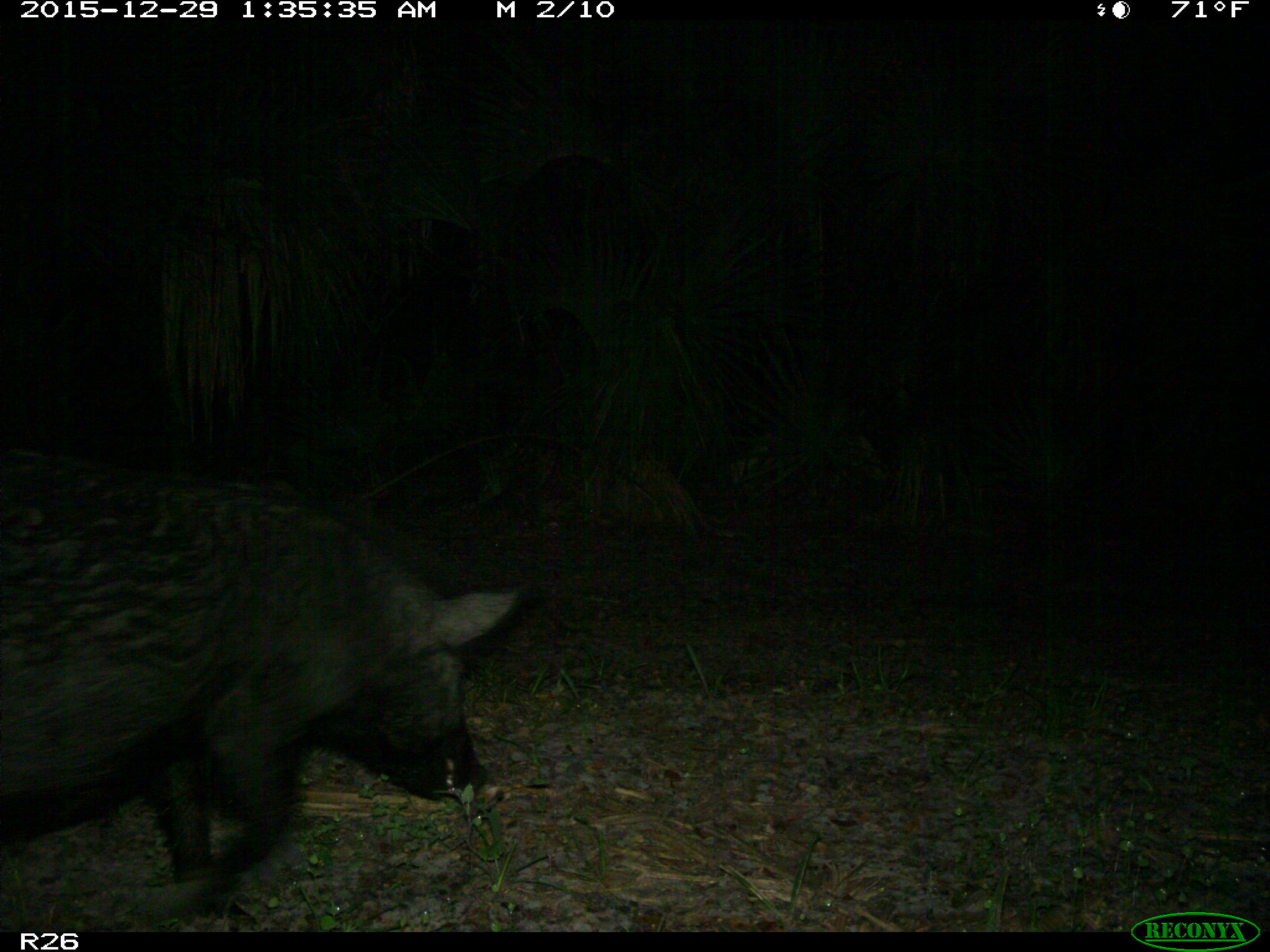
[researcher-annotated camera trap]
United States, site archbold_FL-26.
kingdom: Animalia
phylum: Chordata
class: Mammalia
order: Artiodactyla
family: Suidae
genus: Sus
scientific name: Sus scrofa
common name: wild boar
Sus scrofa (wild boar).